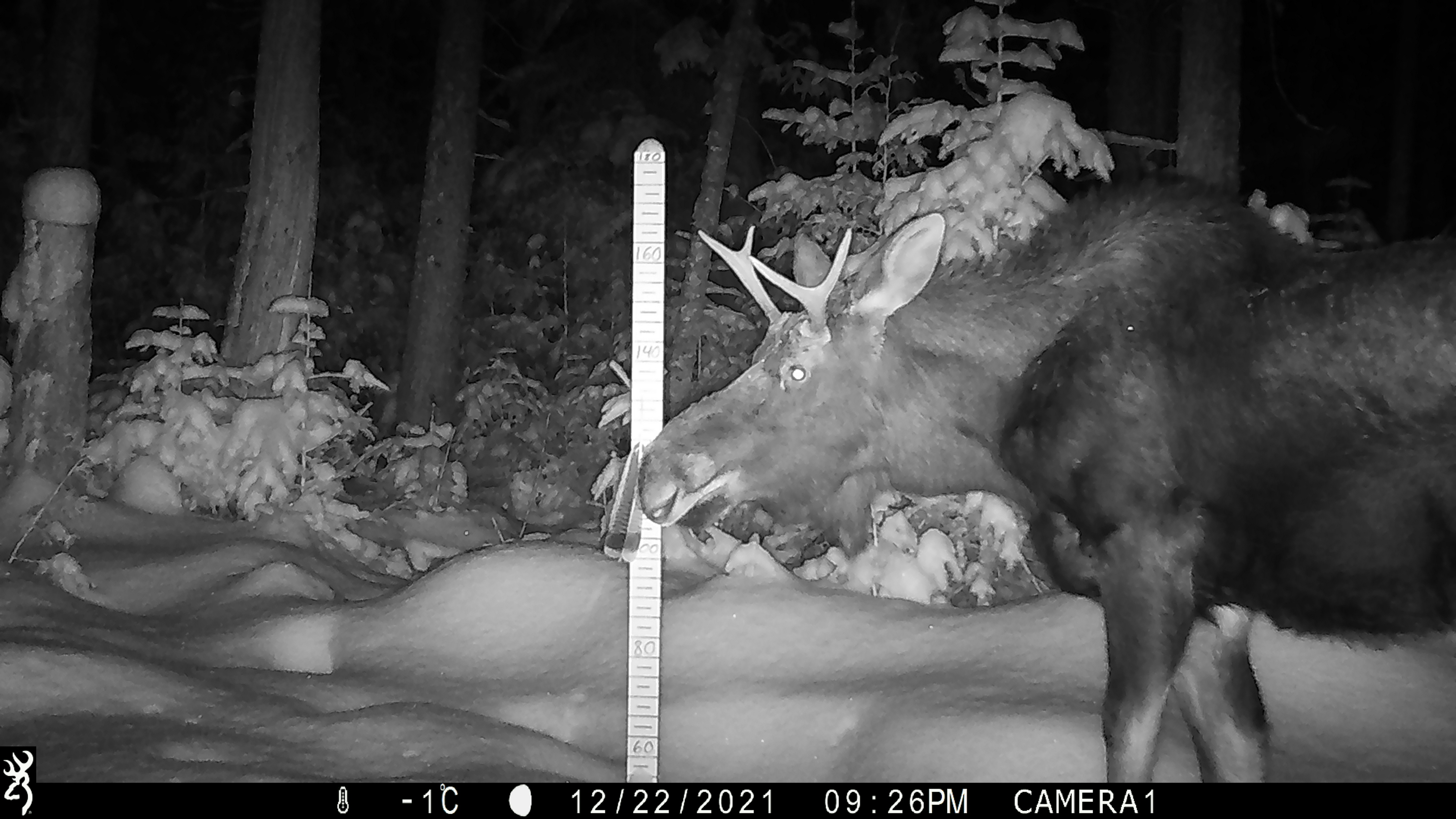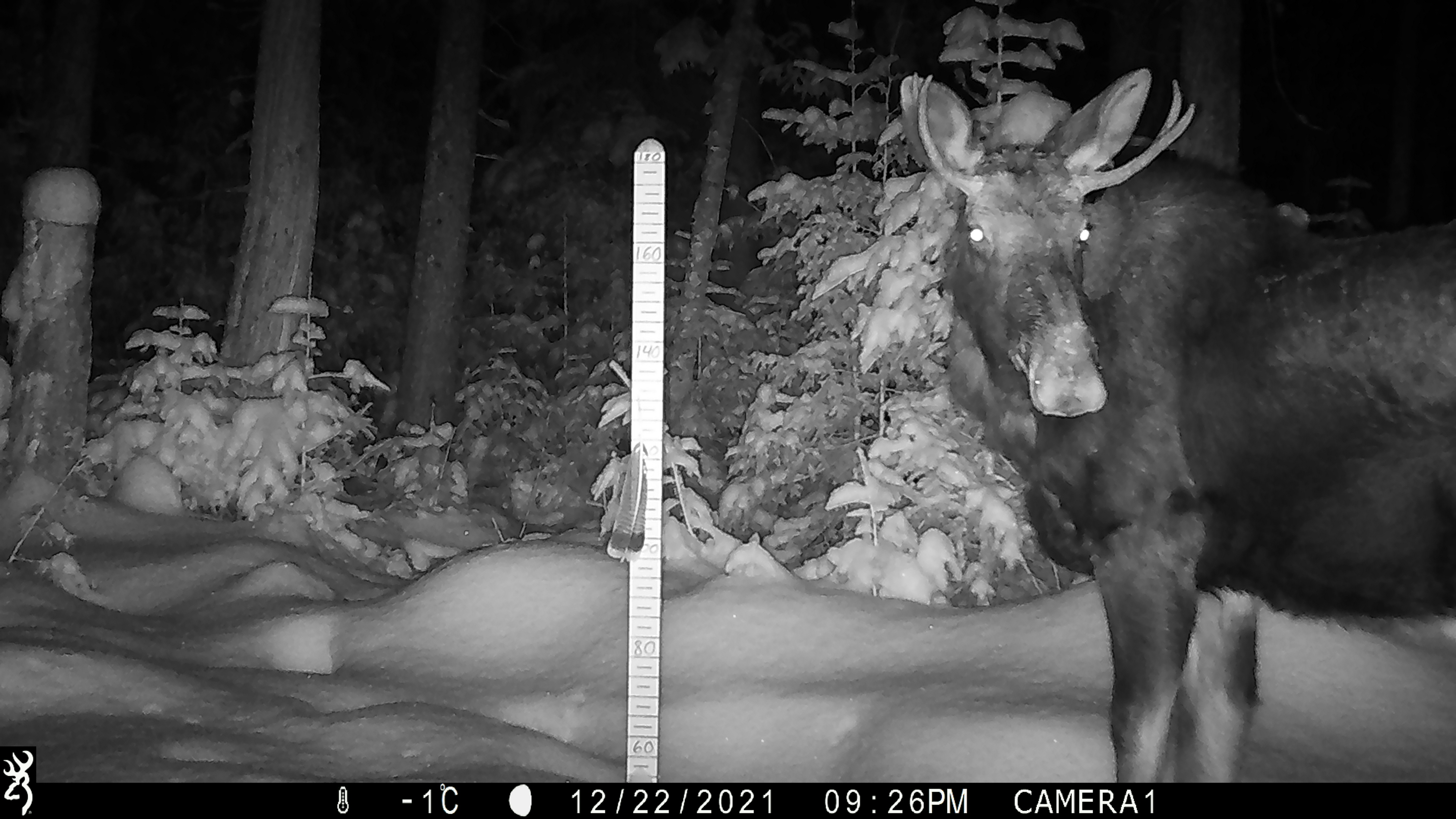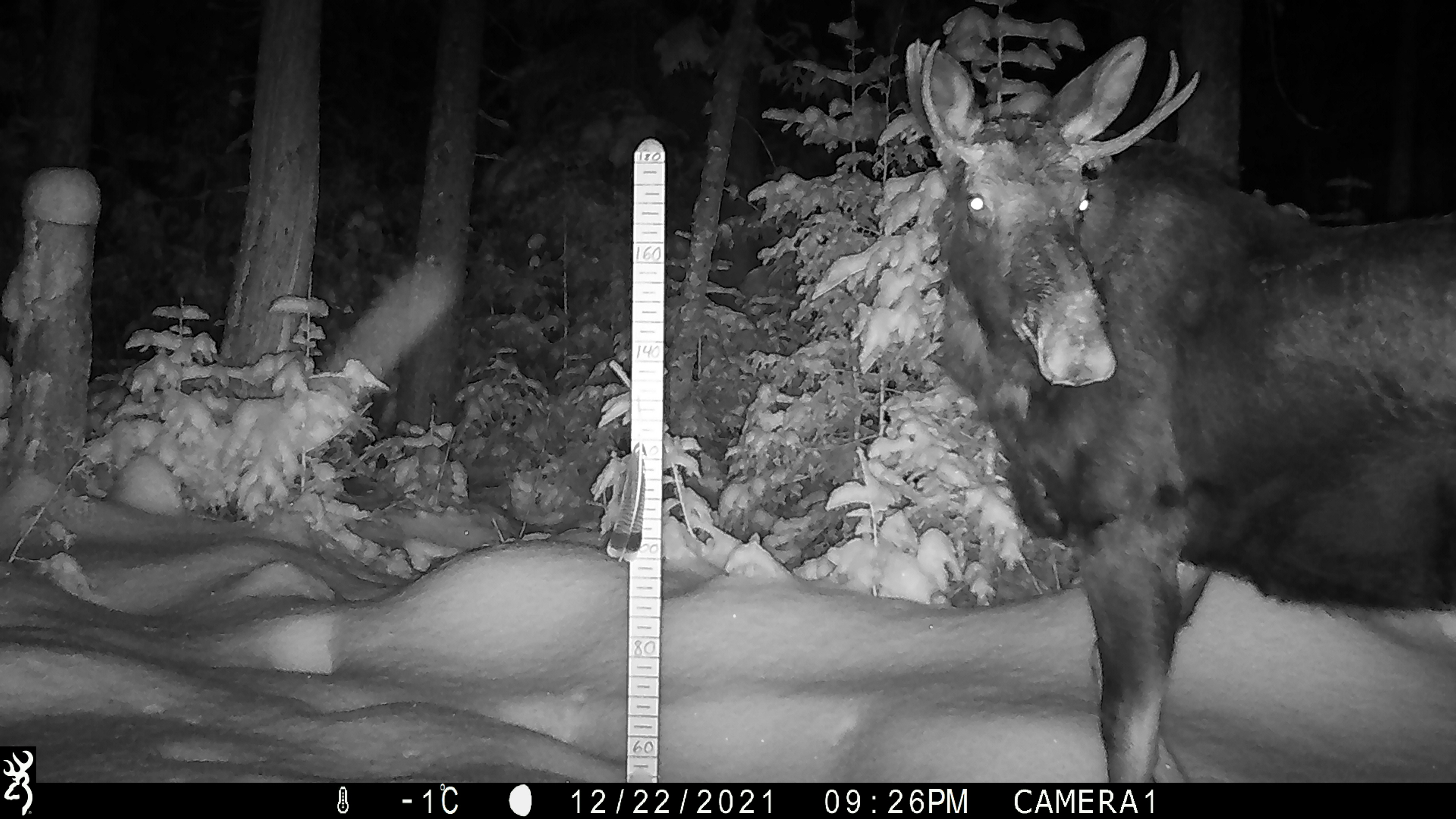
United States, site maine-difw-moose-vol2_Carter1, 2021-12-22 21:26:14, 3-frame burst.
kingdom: Animalia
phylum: Chordata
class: Mammalia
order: Artiodactyla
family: Cervidae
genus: Alces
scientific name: Alces alces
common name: moose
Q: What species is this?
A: Moose (Alces alces).